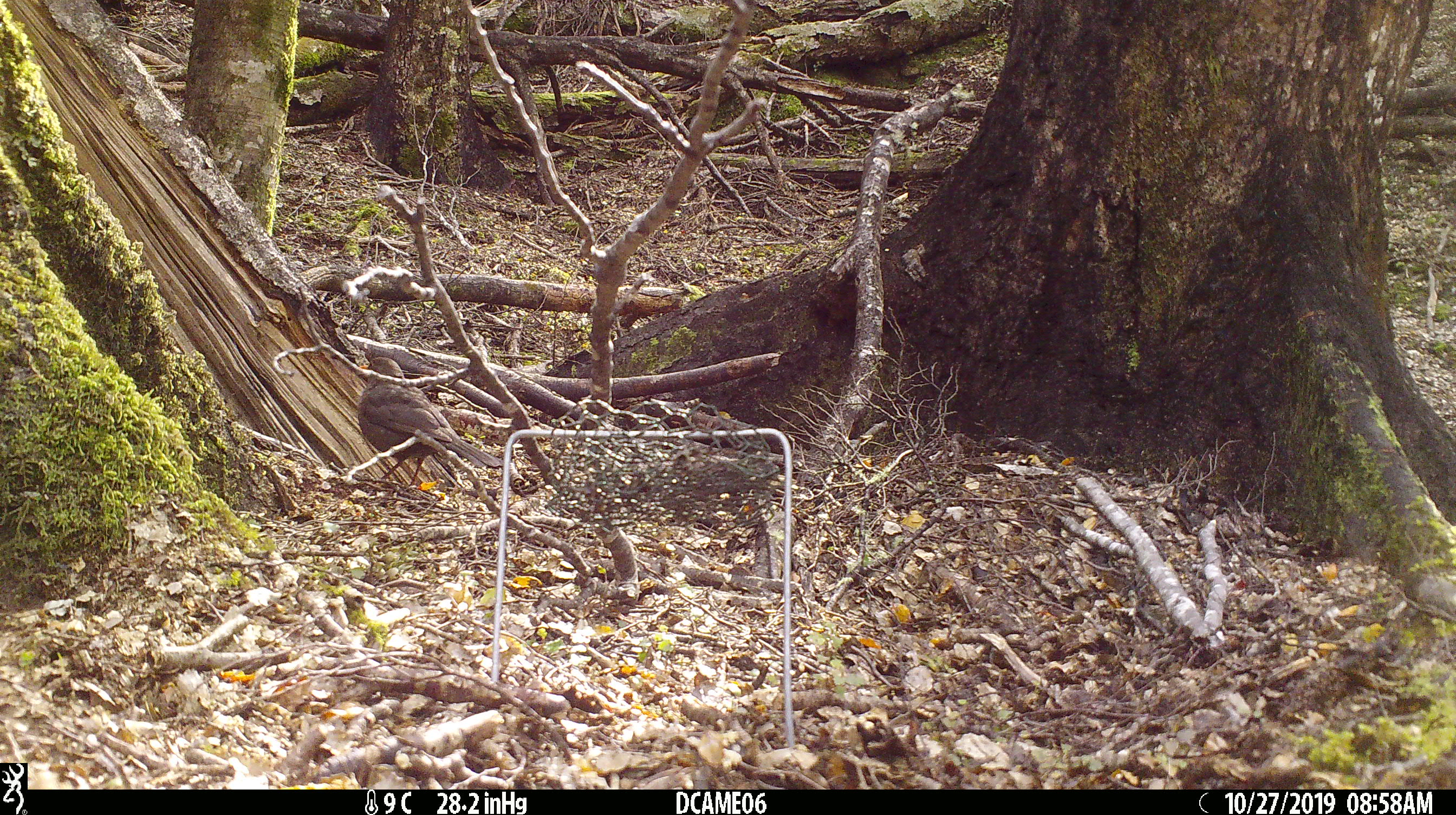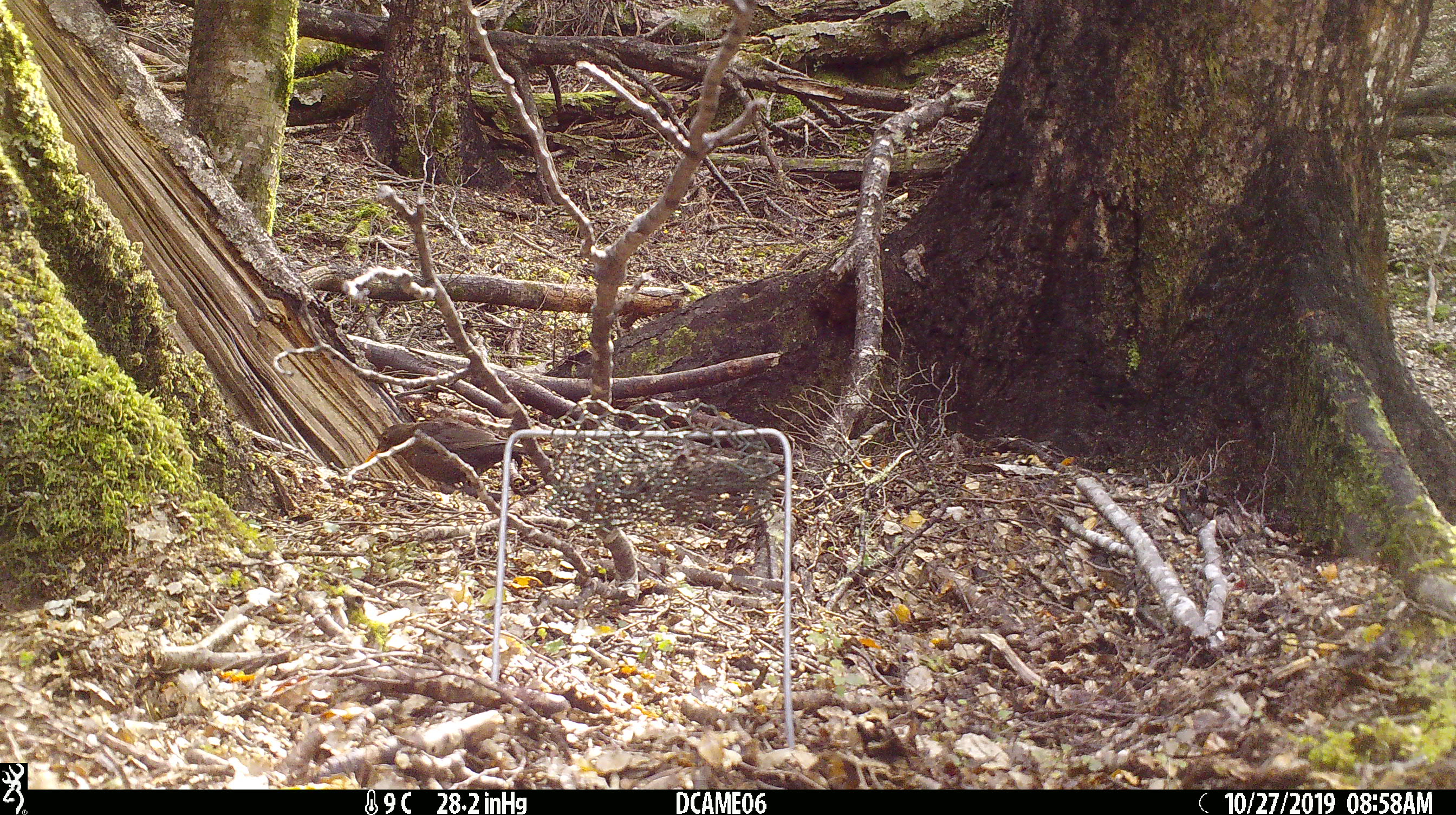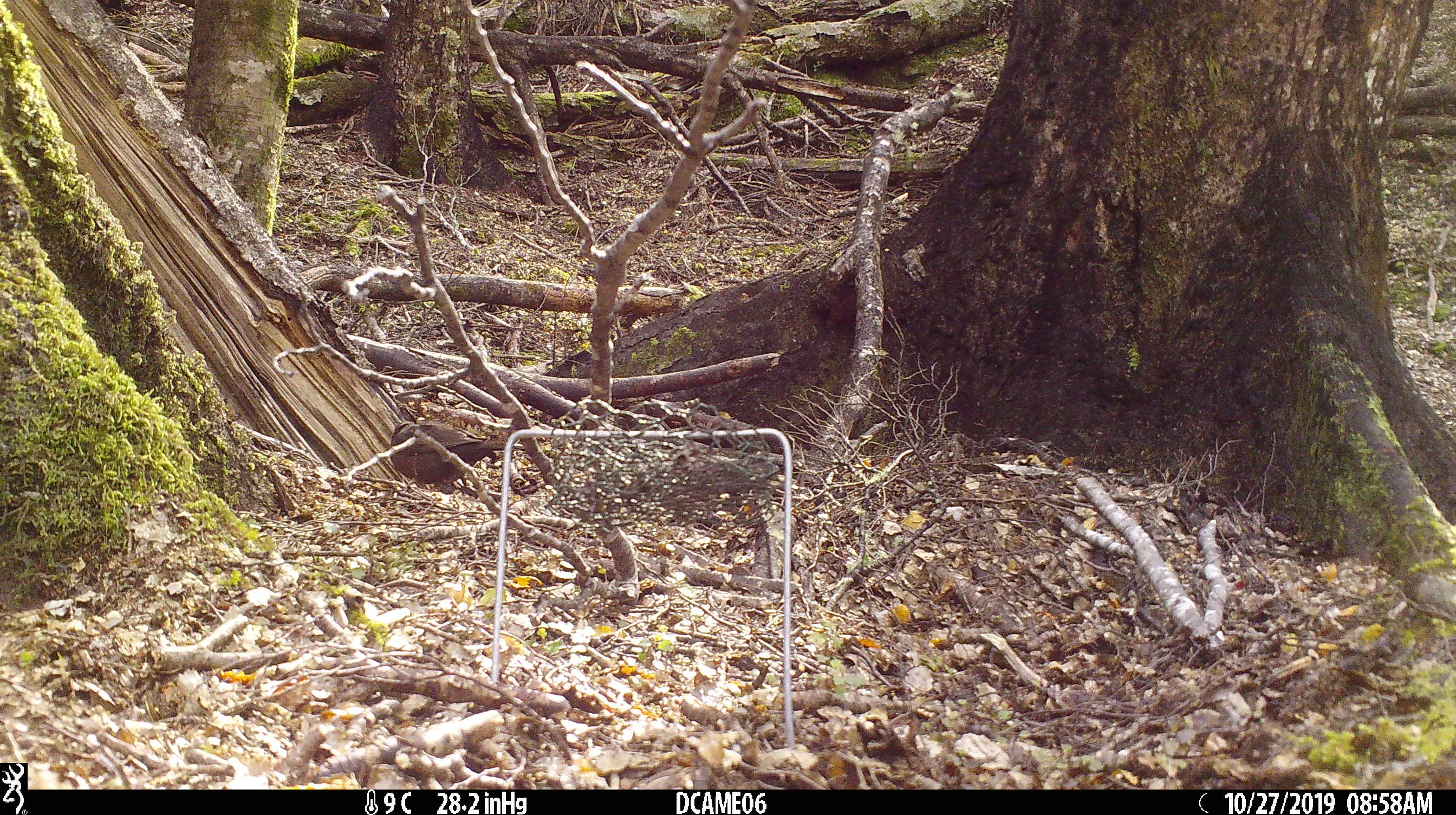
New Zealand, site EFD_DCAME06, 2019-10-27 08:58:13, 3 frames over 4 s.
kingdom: Animalia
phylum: Chordata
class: Aves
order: Passeriformes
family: Turdidae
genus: Turdus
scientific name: Turdus merula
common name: eurasian blackbird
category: blackbird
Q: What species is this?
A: Blackbird (eurasian blackbird) (Turdus merula).